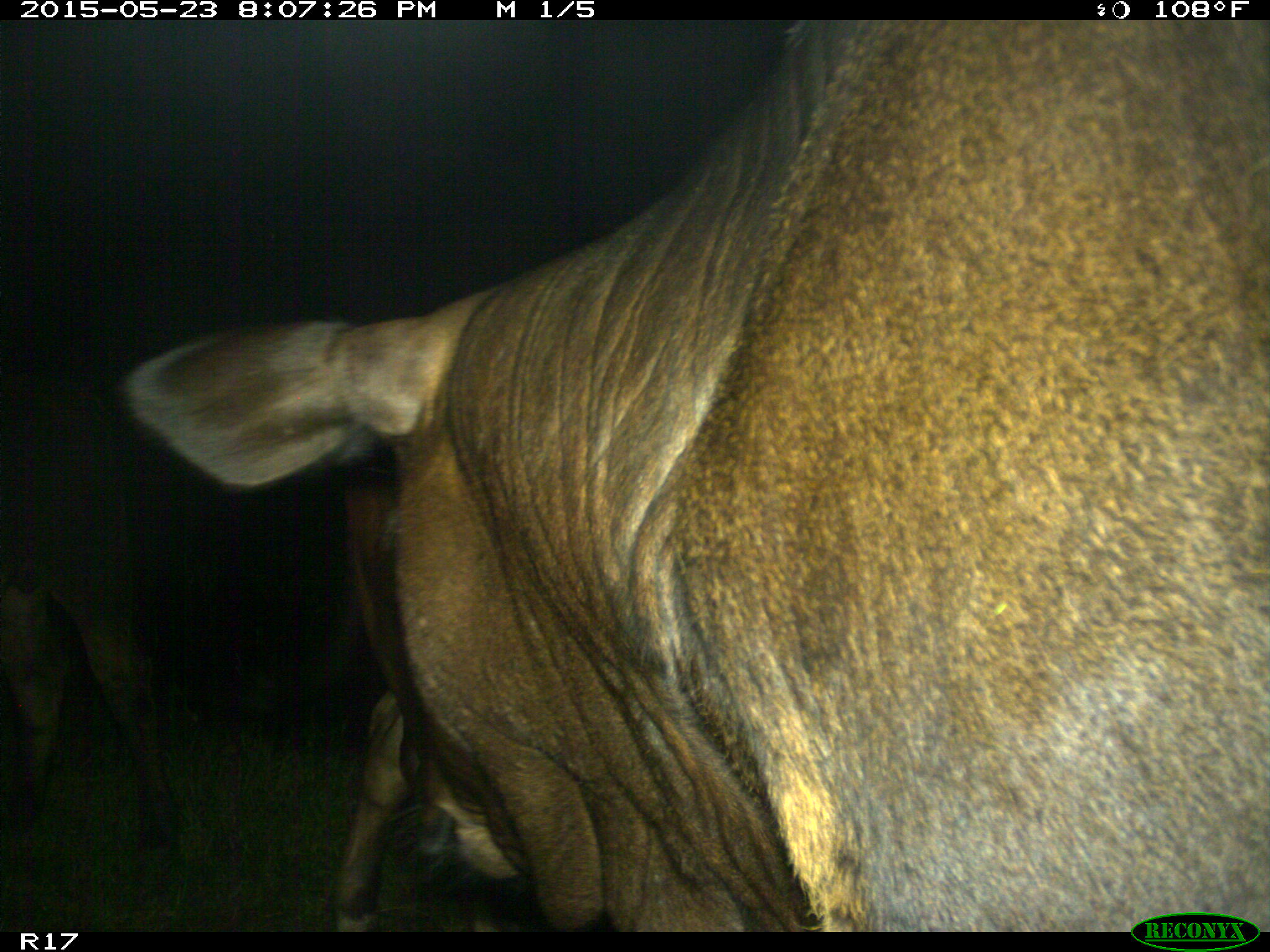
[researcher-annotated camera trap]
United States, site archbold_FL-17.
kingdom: Animalia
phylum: Chordata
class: Mammalia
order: Artiodactyla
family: Bovidae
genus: Bos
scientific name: Bos taurus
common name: domestic cow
Bos taurus (domestic cow).